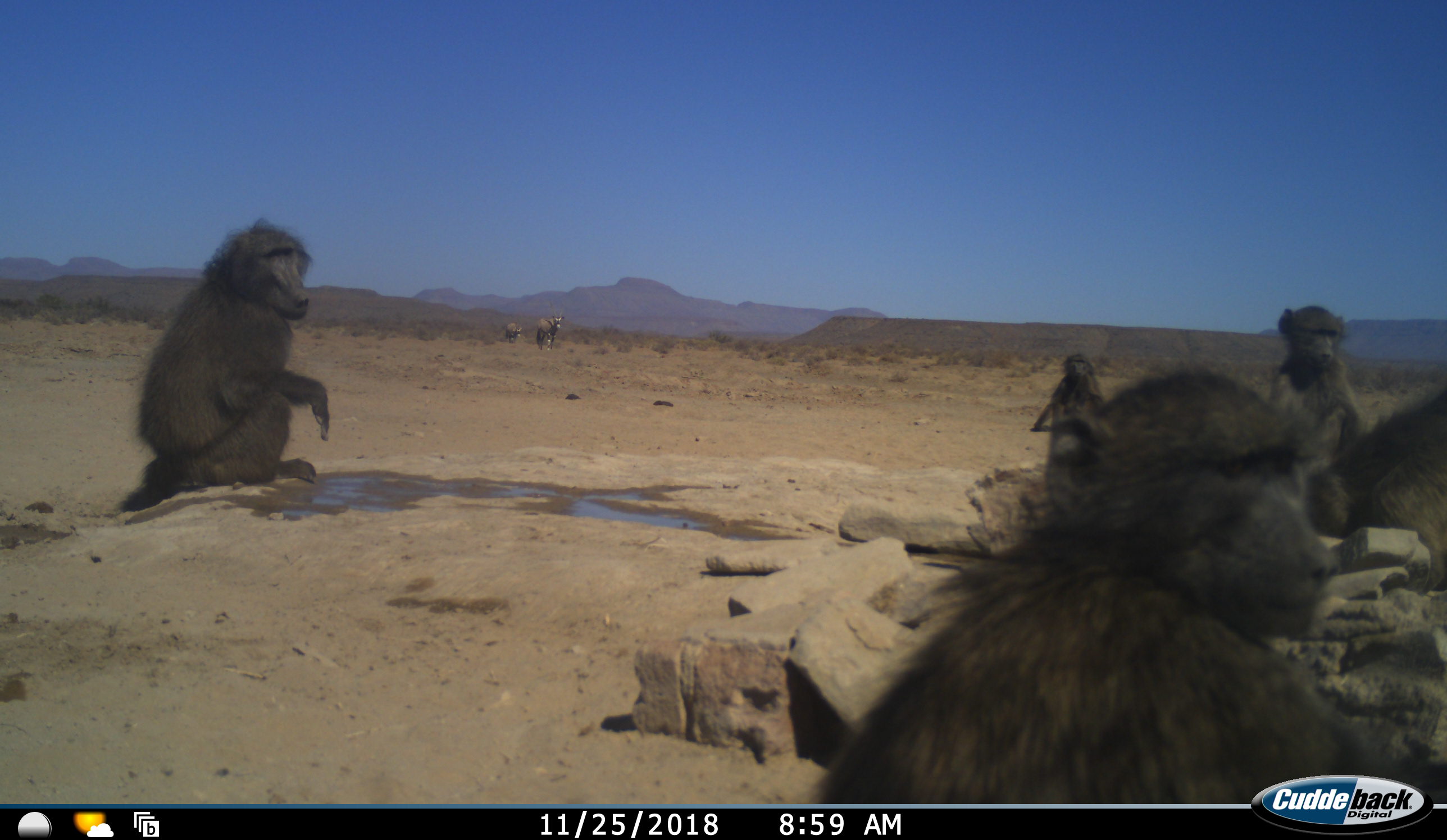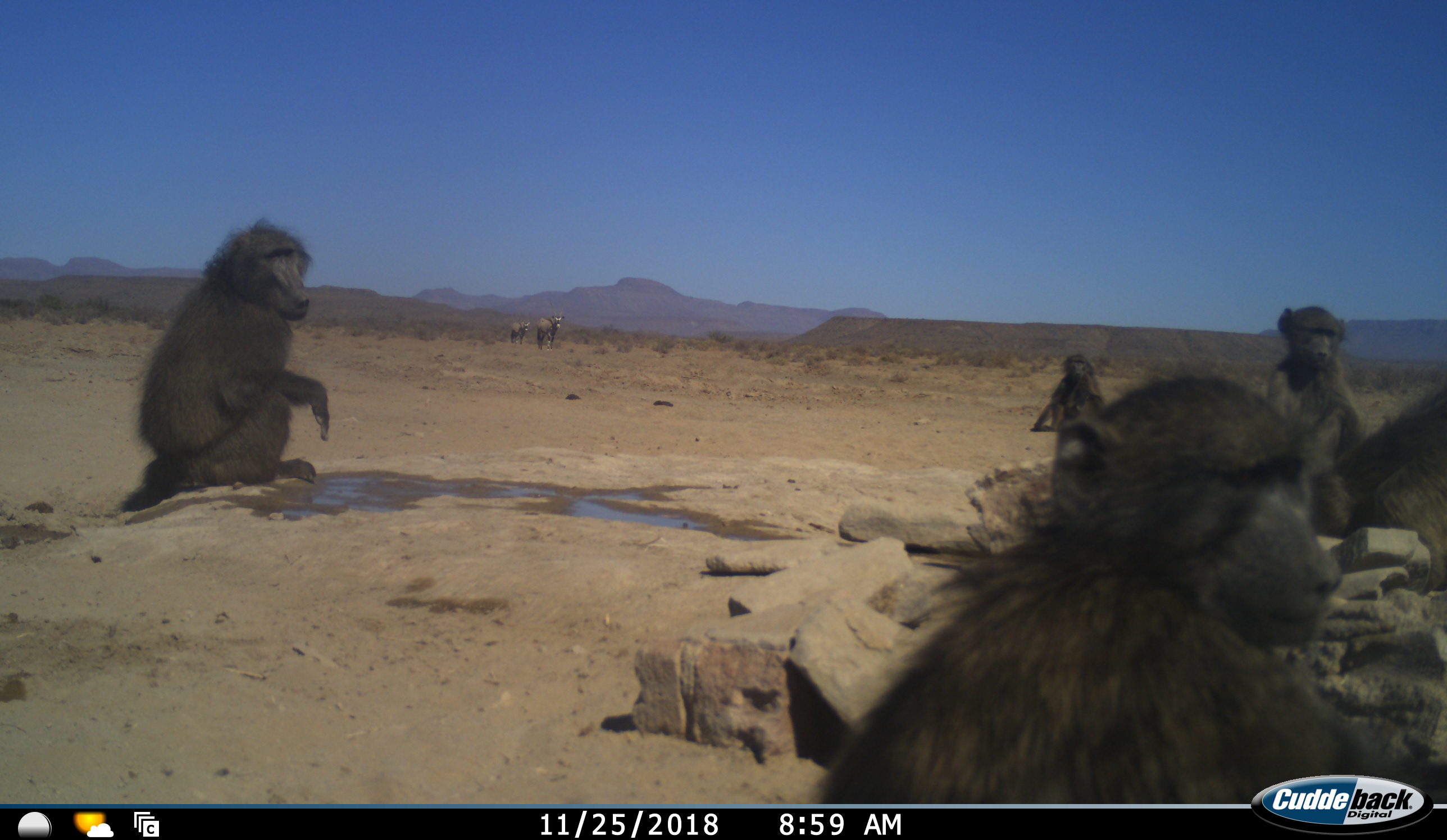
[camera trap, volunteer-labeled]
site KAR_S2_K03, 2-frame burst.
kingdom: Animalia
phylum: Chordata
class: Mammalia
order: Primates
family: Cercopithecidae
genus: Papio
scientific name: Papio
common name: baboon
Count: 5.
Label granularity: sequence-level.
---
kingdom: Animalia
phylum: Chordata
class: Mammalia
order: Artiodactyla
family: Bovidae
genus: Oryx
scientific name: Oryx gazella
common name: gemsbok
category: oryx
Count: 2.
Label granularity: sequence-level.